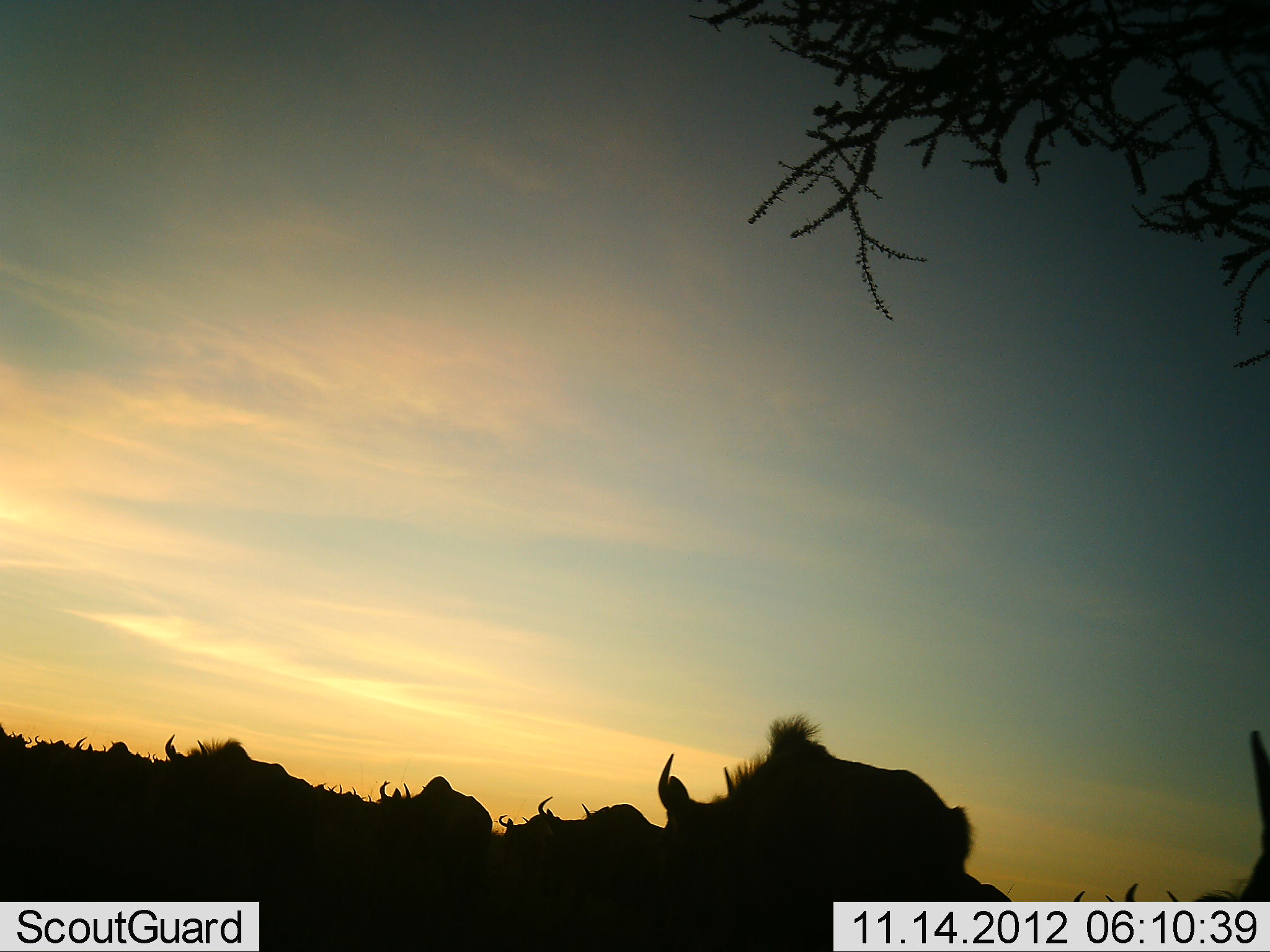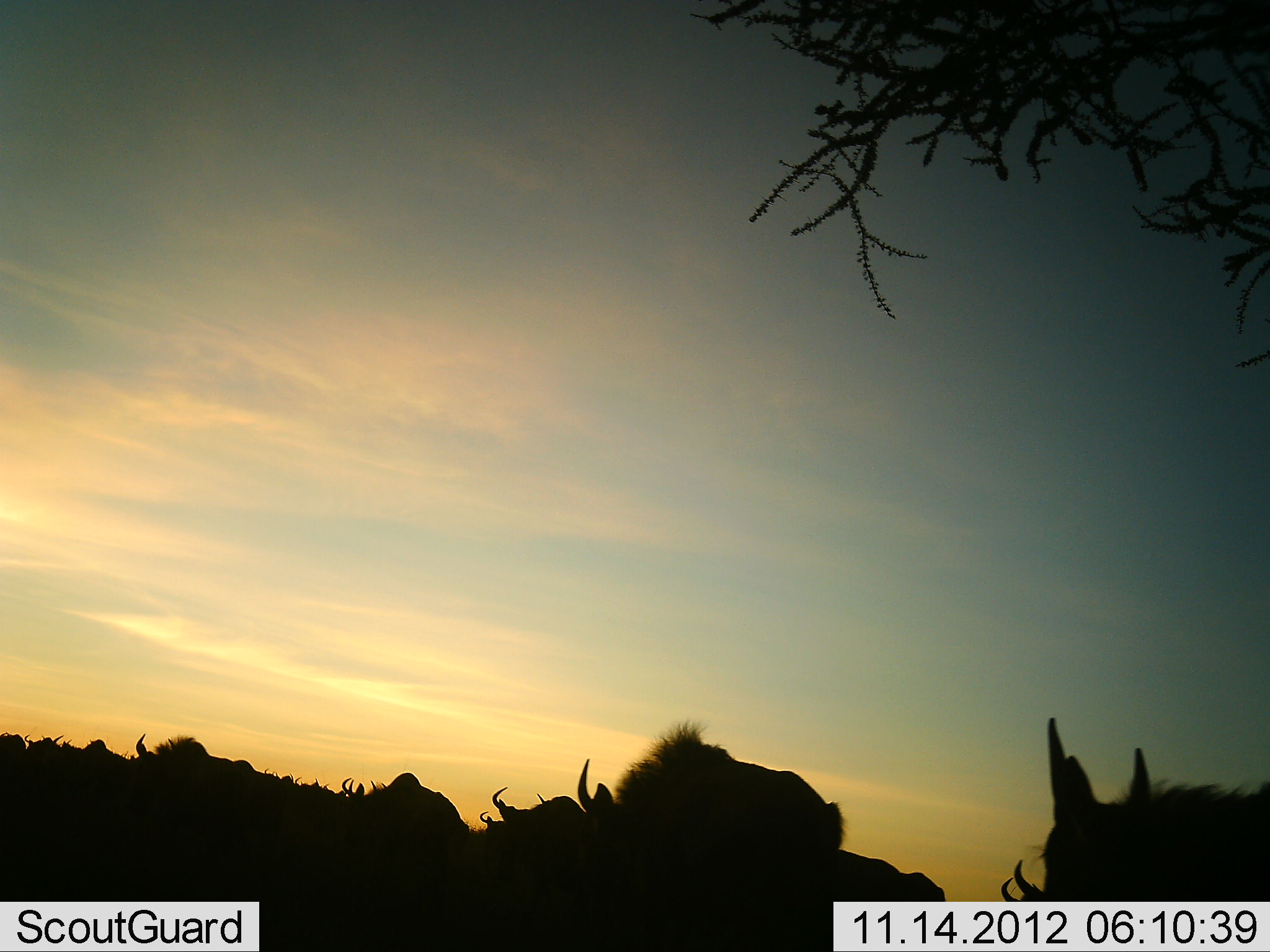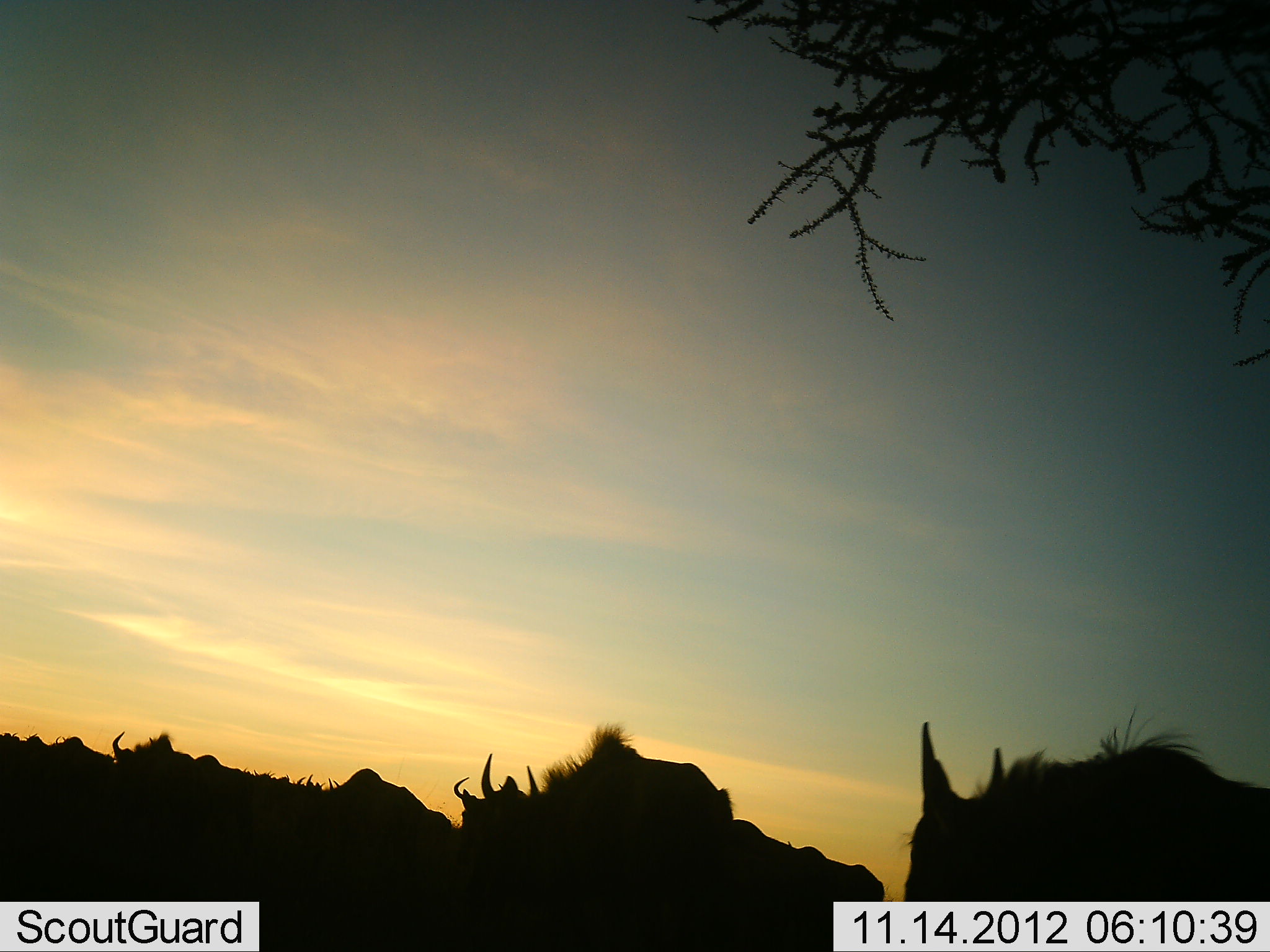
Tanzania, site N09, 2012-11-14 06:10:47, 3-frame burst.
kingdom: Animalia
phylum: Chordata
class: Mammalia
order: Artiodactyla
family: Bovidae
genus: Connochaetes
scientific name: Connochaetes taurinus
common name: blue wildebeest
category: wildebeest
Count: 11-50.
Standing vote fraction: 10%.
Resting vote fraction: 0%.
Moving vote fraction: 90%.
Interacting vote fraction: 0%.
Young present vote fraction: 0%.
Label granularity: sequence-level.